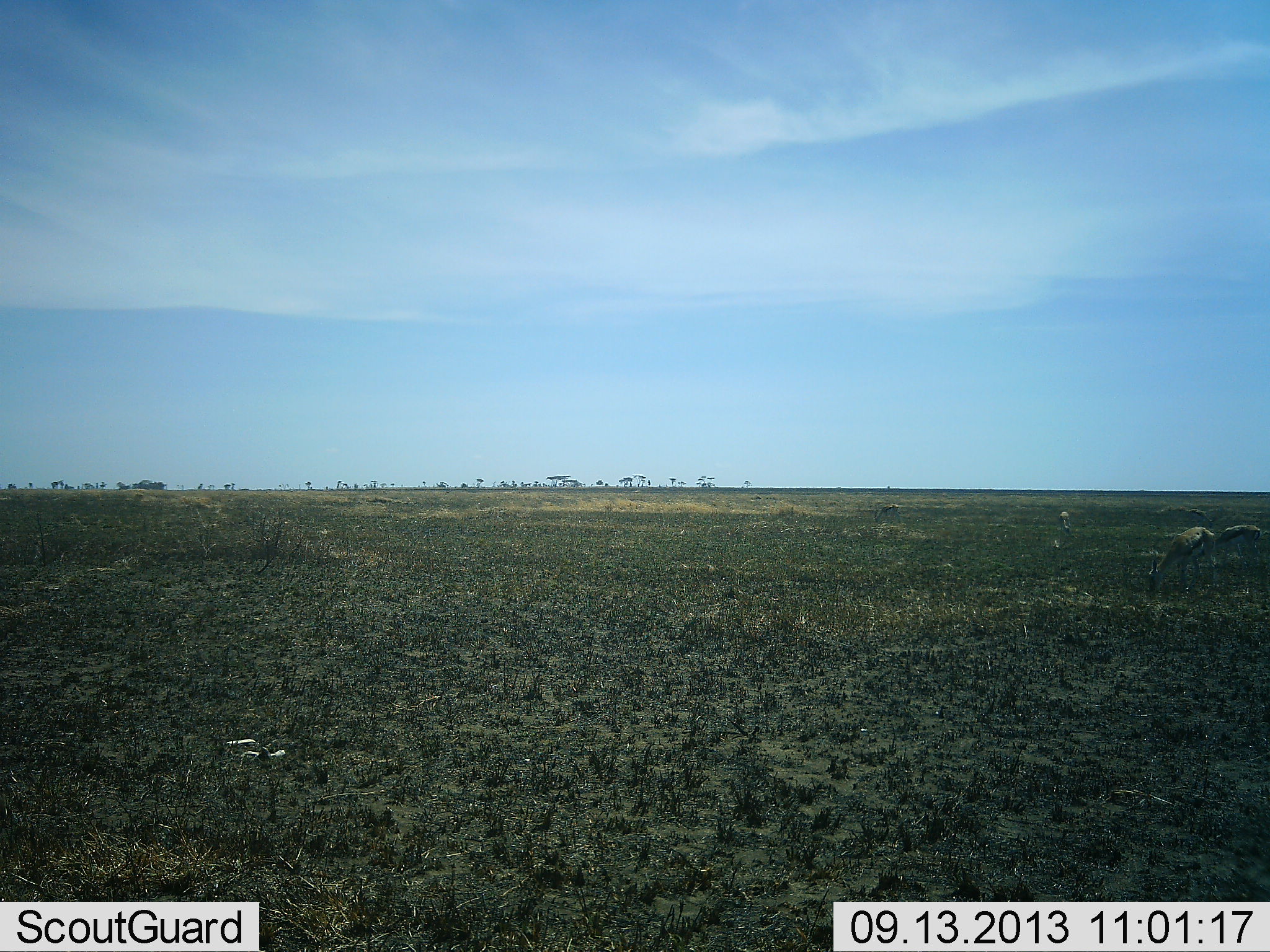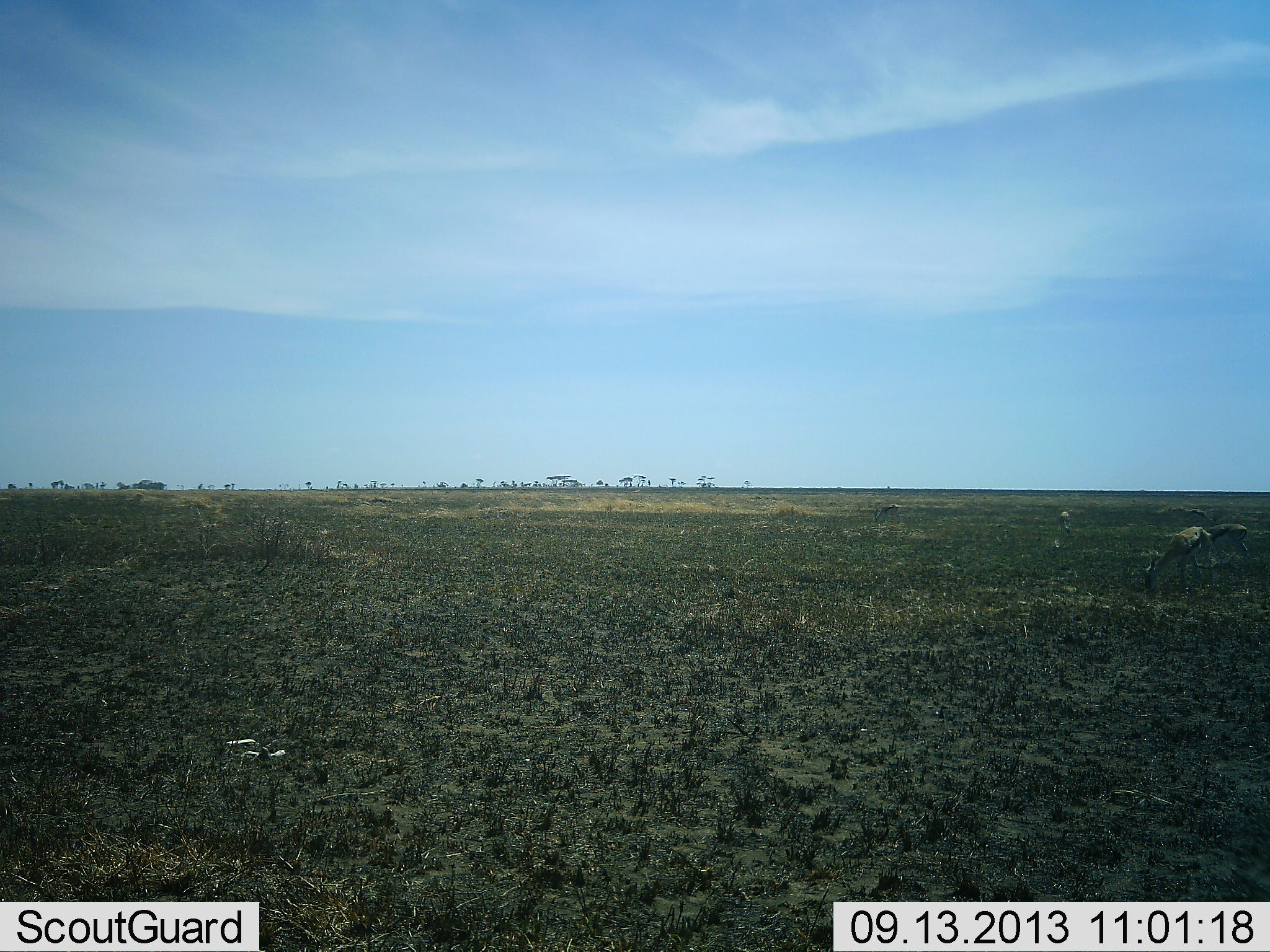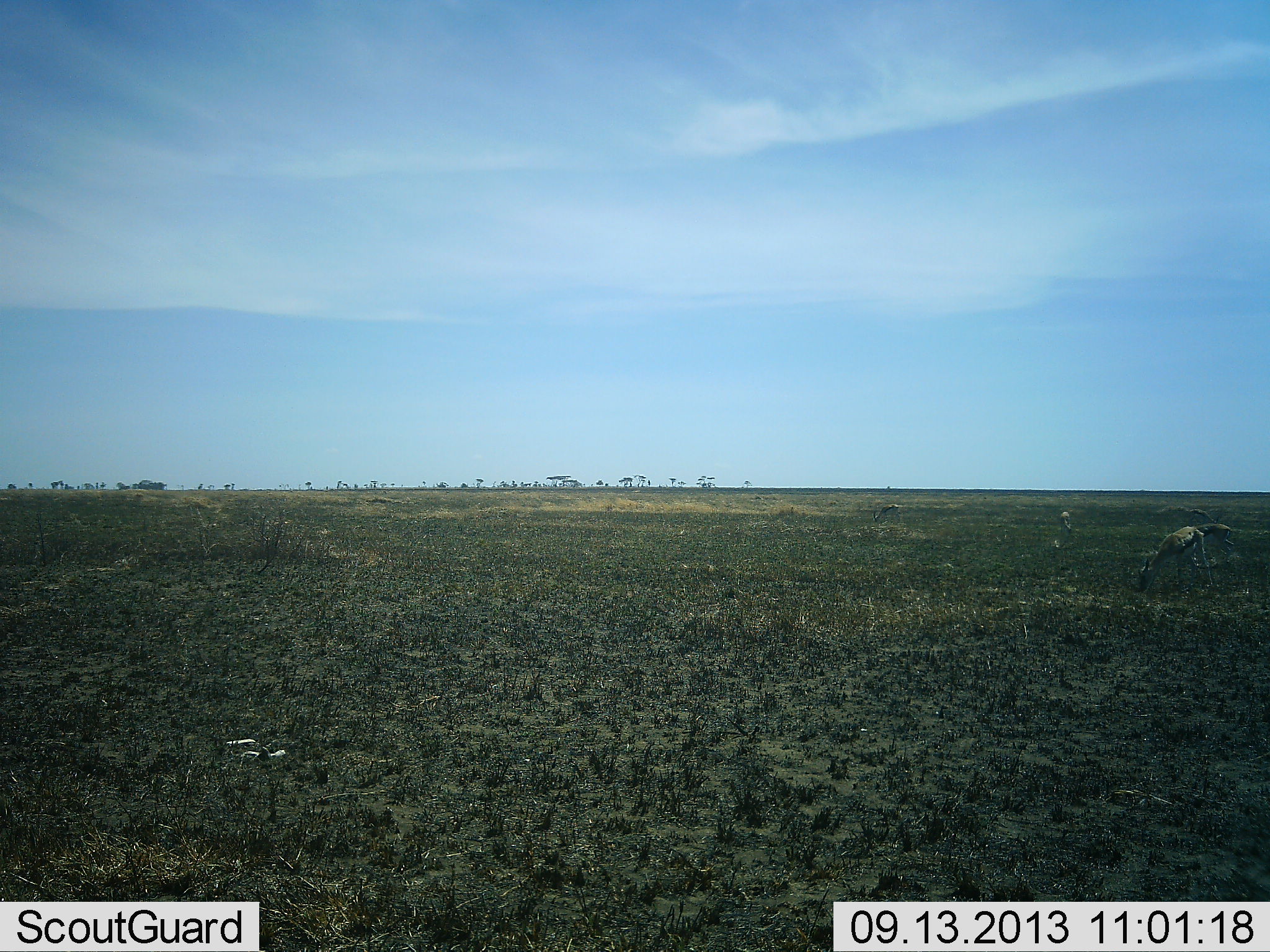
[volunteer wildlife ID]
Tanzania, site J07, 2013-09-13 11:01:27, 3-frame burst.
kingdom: Animalia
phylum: Chordata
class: Mammalia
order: Artiodactyla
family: Bovidae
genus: Eudorcas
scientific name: Eudorcas thomsonii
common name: thomson's gazelle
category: gazellethomsons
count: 2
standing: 5%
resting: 0%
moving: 10%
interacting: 0%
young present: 5%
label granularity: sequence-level